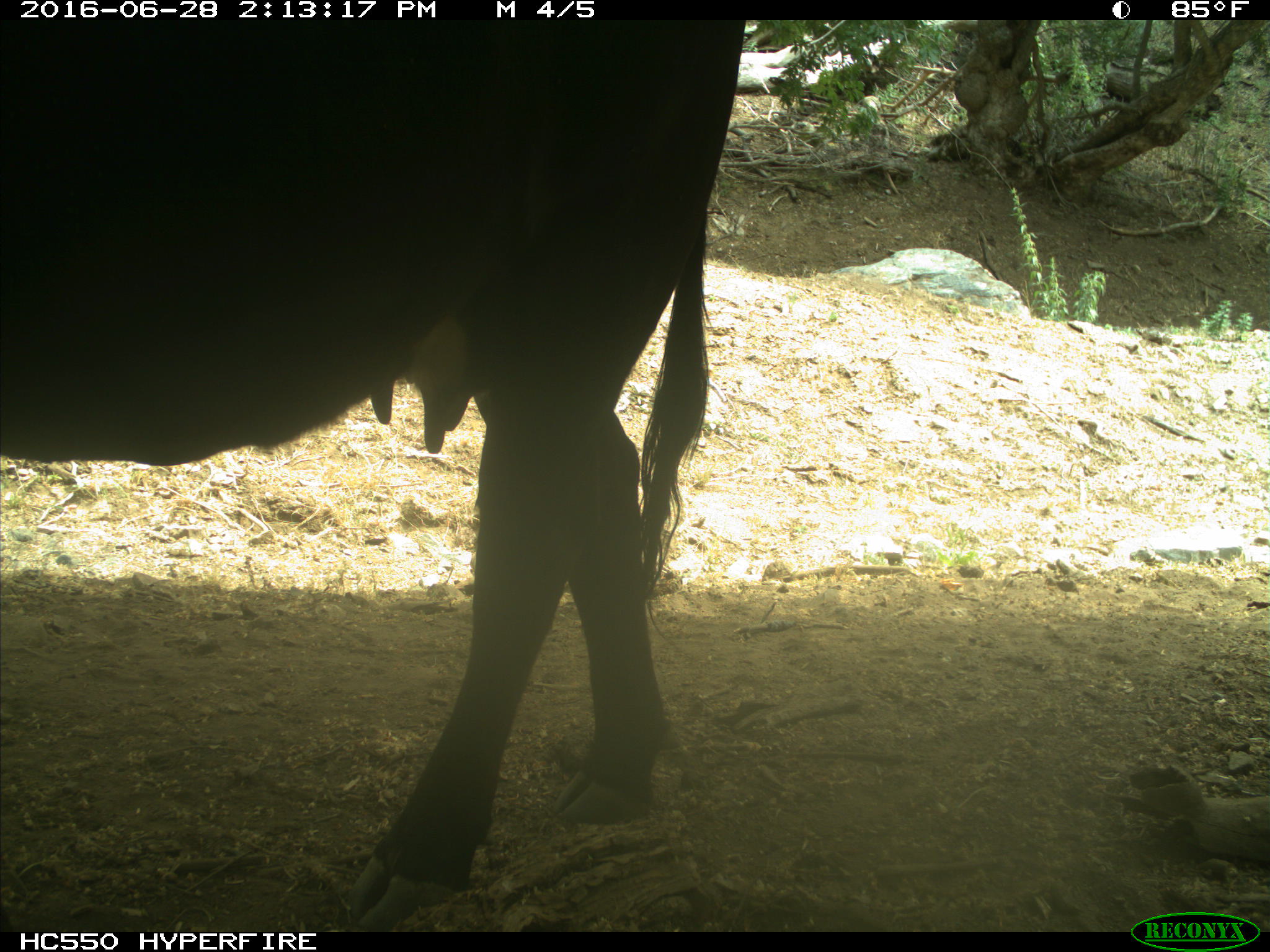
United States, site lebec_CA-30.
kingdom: Animalia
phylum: Chordata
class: Mammalia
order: Artiodactyla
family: Bovidae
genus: Bos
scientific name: Bos taurus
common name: domestic cow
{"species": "Bos taurus (domestic cow)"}